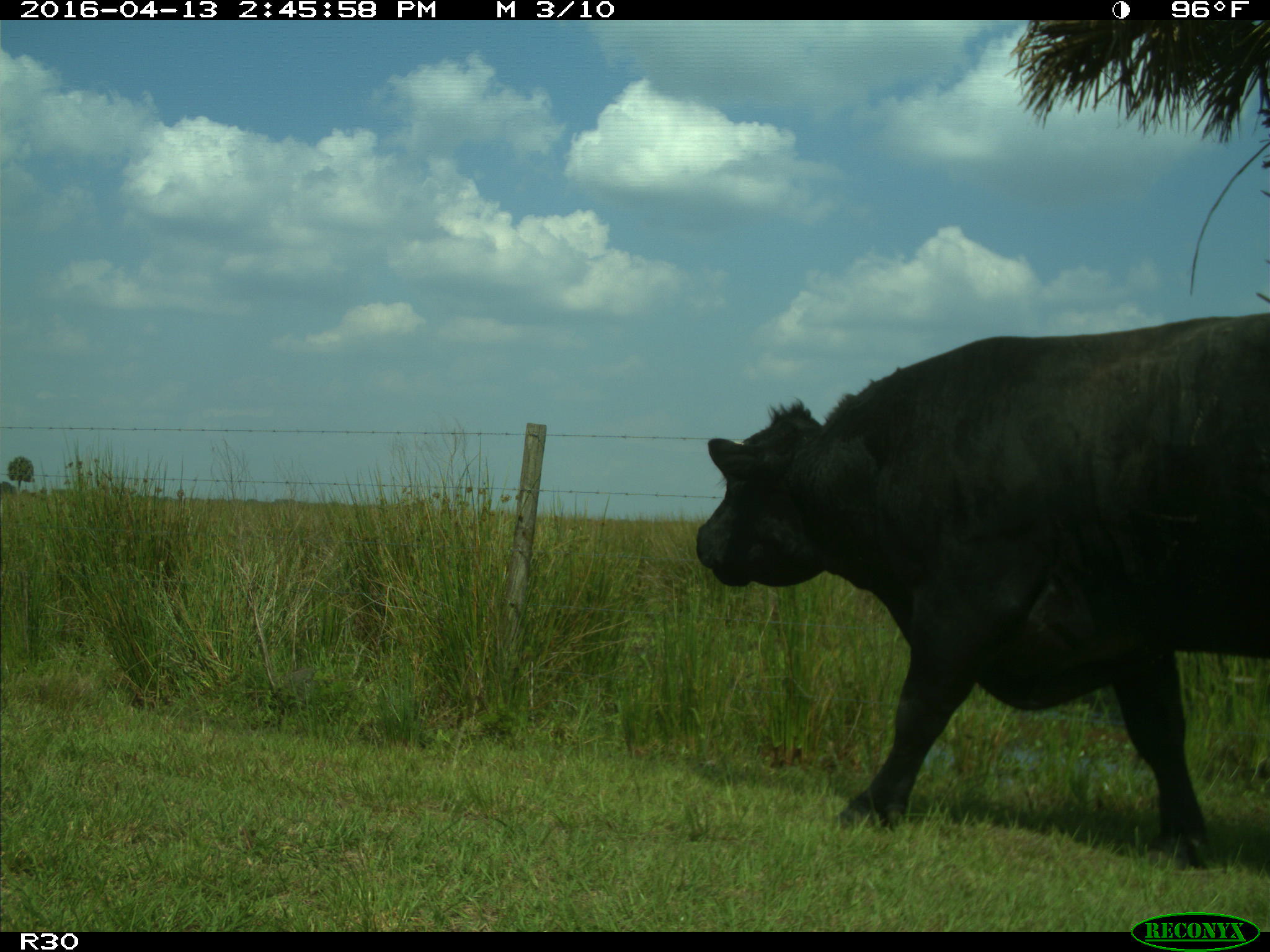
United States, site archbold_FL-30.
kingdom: Animalia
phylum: Chordata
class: Mammalia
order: Artiodactyla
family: Bovidae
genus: Bos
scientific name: Bos taurus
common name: domestic cow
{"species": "Bos taurus (domestic cow)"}